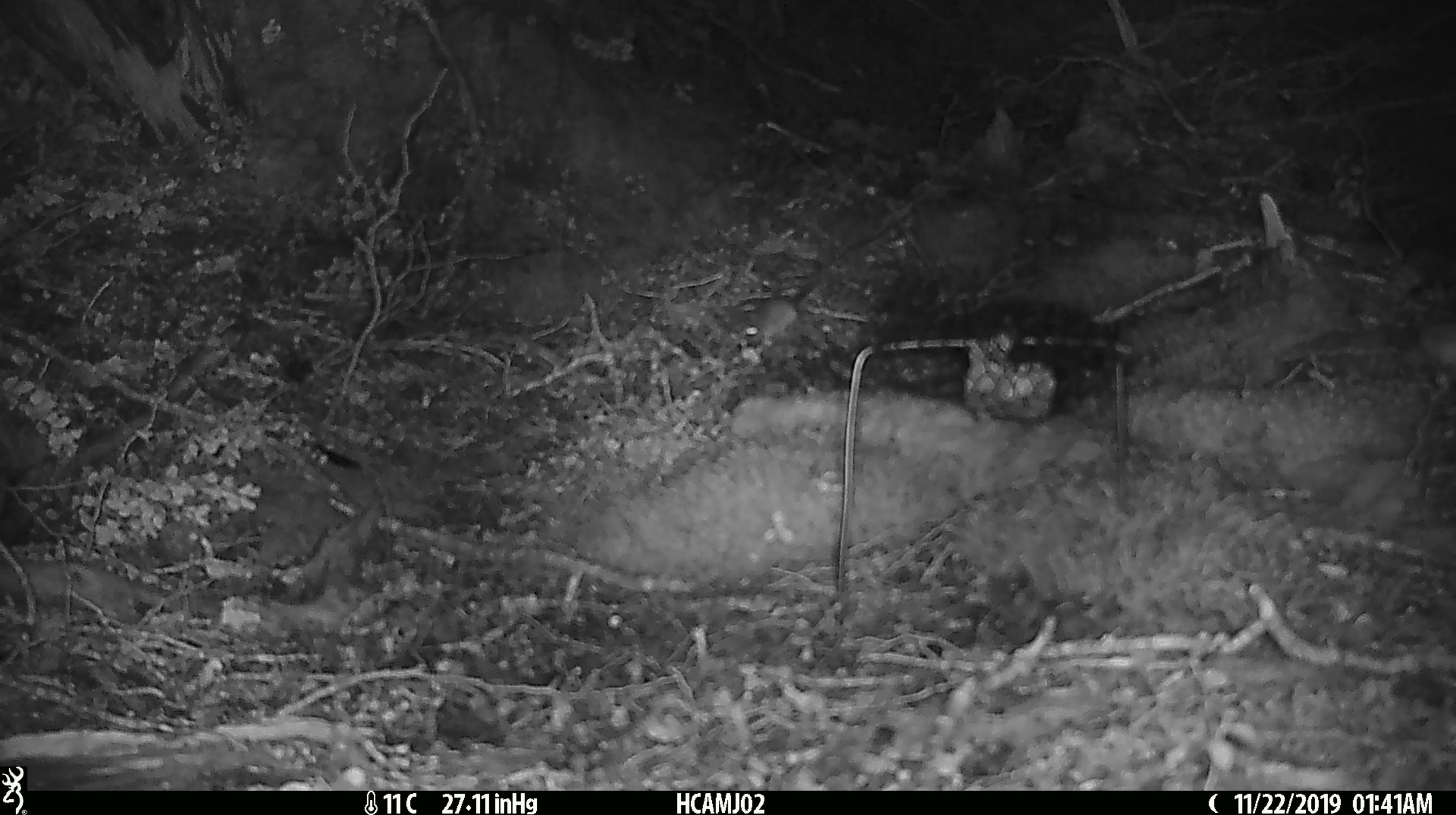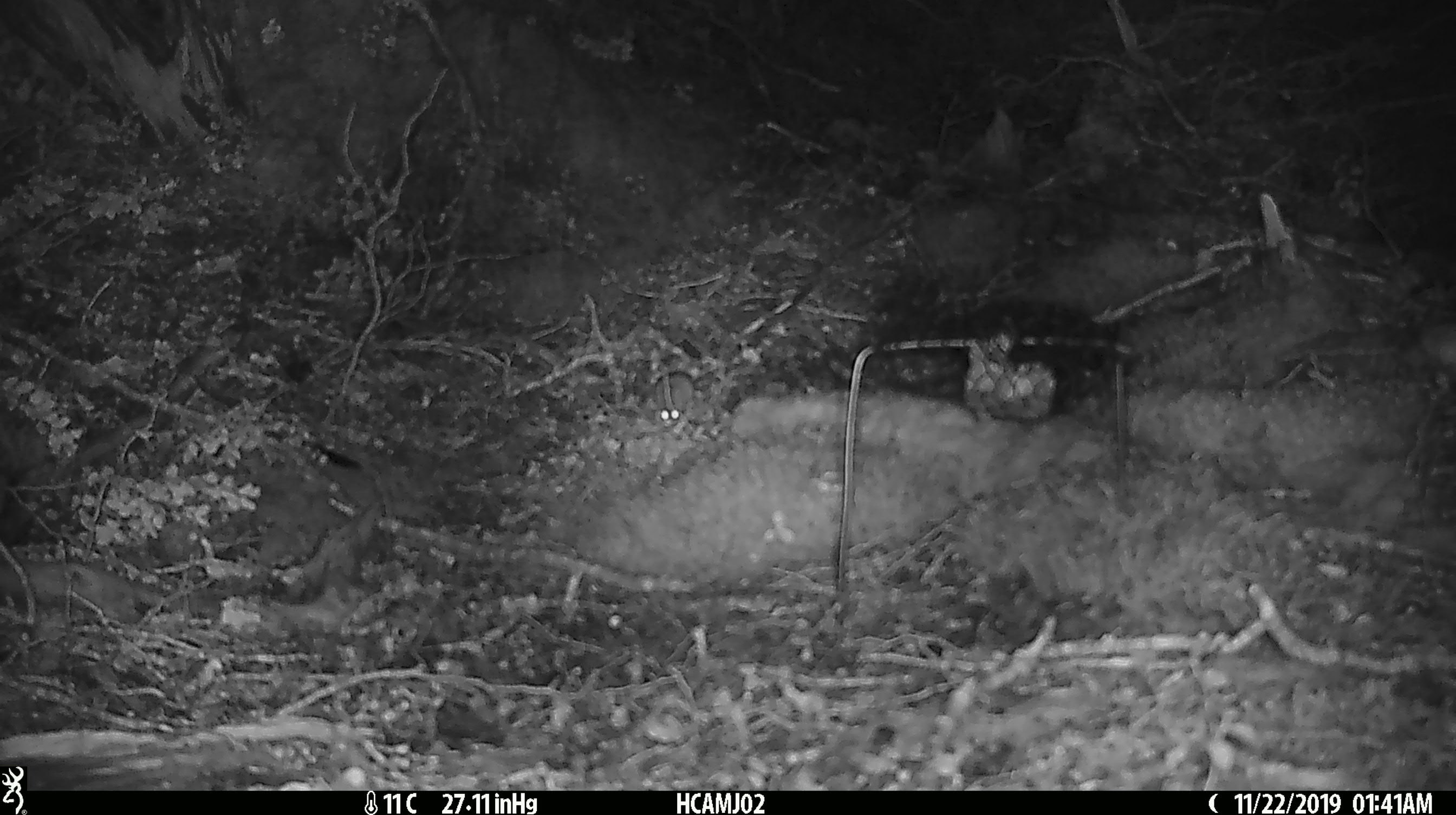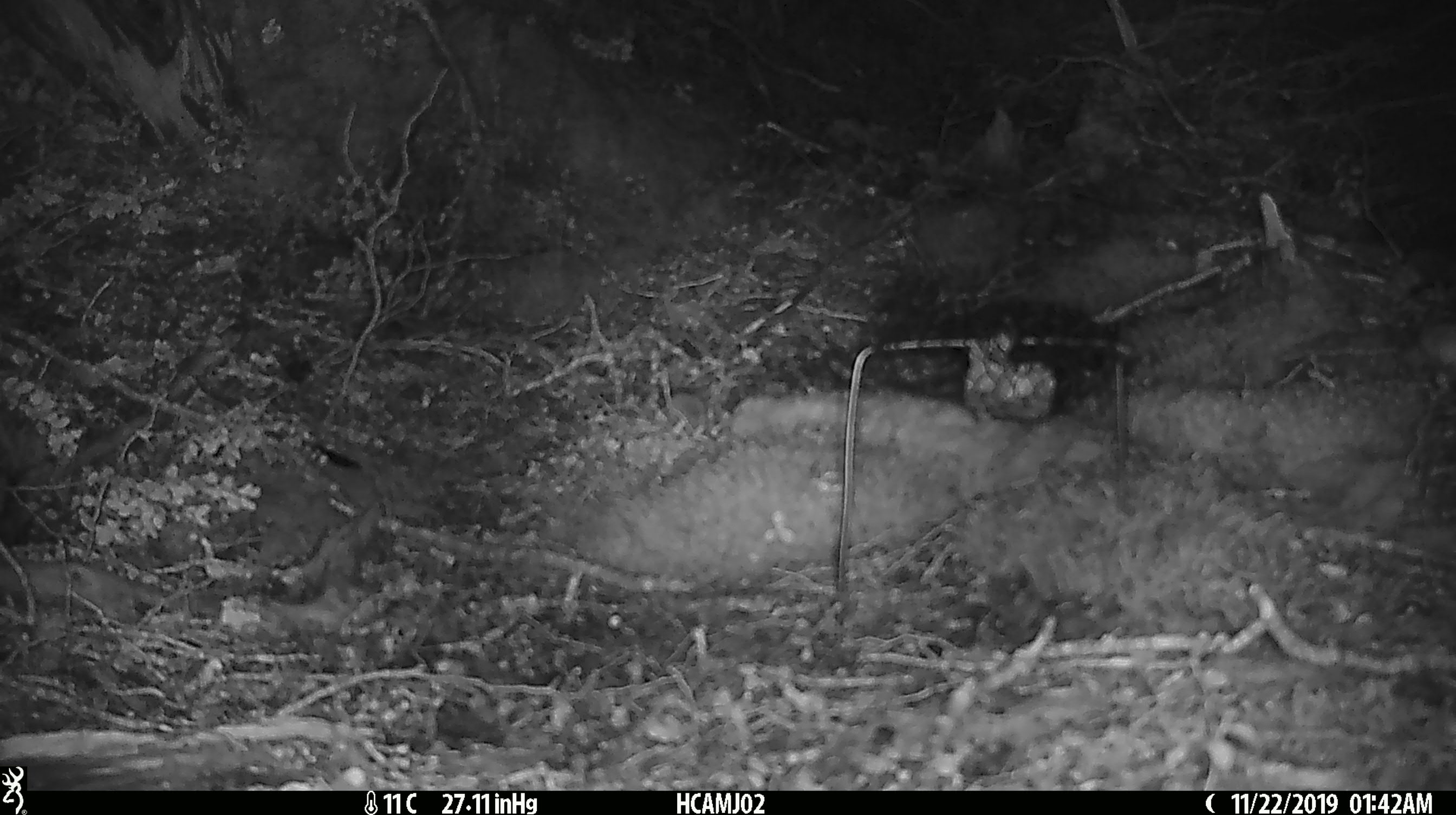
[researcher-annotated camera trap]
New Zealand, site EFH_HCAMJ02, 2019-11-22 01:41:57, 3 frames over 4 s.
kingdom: Animalia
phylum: Chordata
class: Mammalia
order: Rodentia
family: Muridae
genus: Mus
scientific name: Mus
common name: mouse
Mouse (Mus).